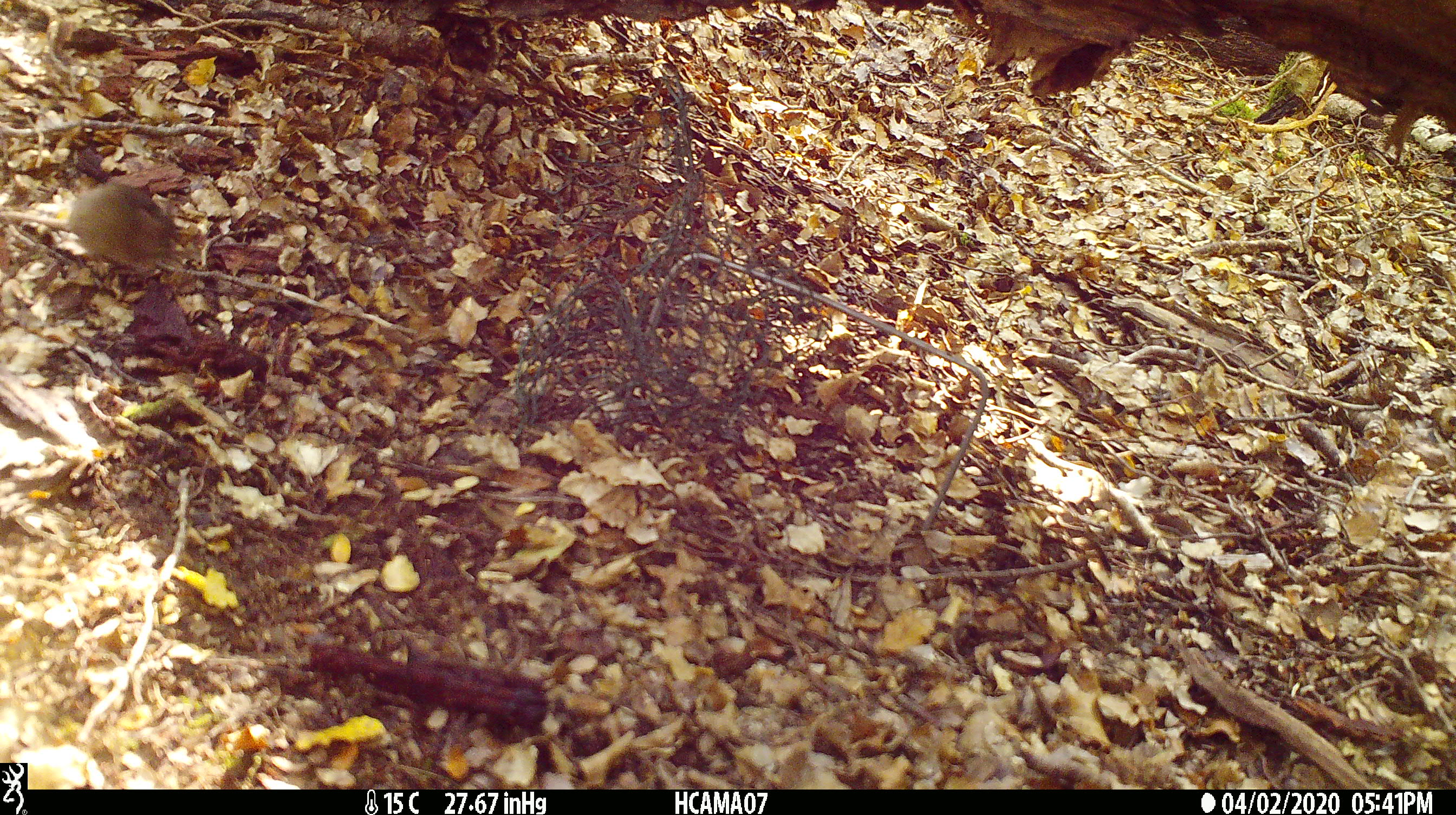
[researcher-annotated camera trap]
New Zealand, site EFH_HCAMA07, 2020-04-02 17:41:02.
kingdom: Animalia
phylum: Chordata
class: Mammalia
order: Rodentia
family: Muridae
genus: Mus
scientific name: Mus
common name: mouse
Mouse (Mus).